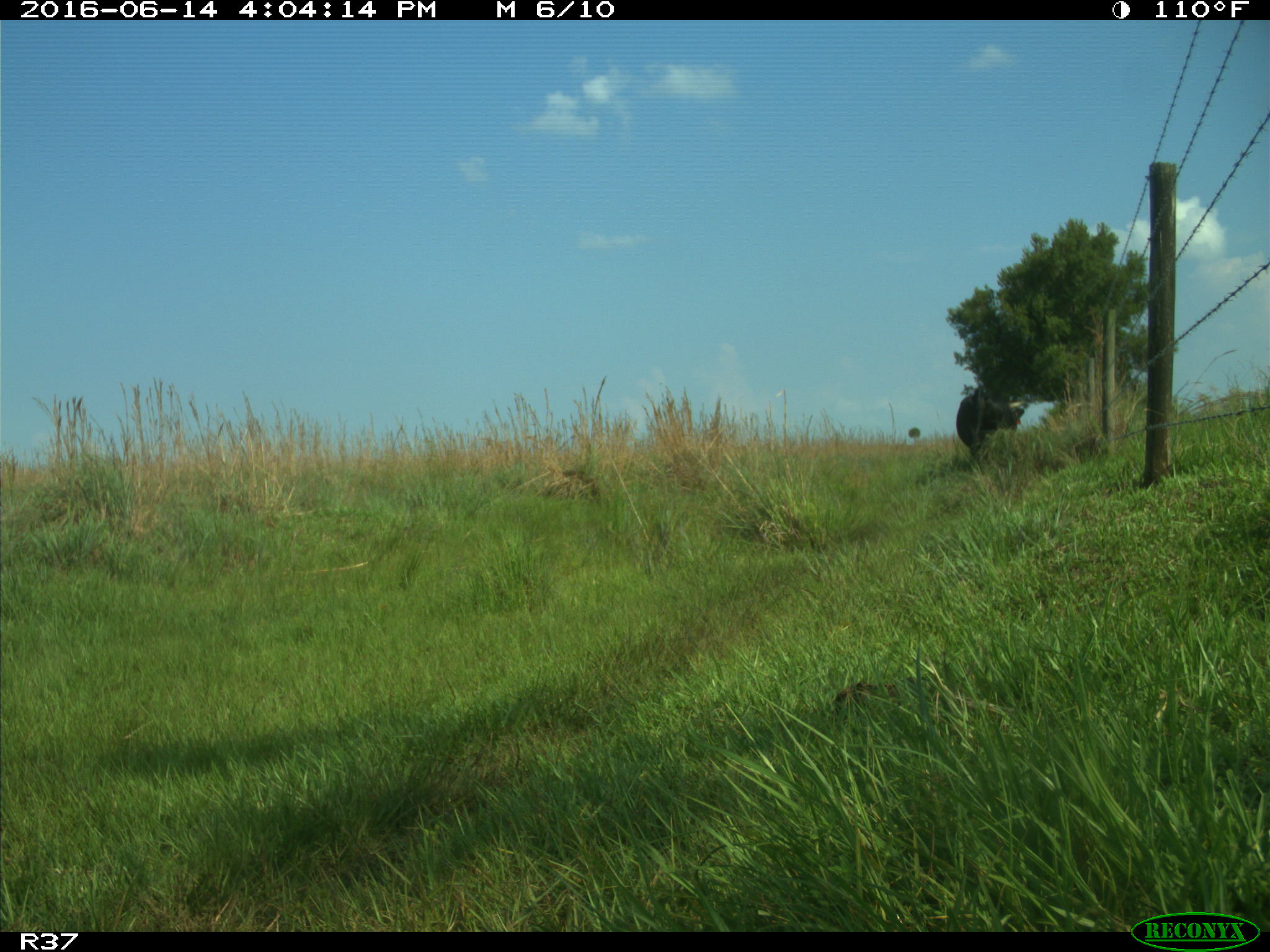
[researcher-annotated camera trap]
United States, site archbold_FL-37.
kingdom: Animalia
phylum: Chordata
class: Mammalia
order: Artiodactyla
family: Bovidae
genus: Bos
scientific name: Bos taurus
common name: domestic cow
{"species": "Bos taurus (domestic cow)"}